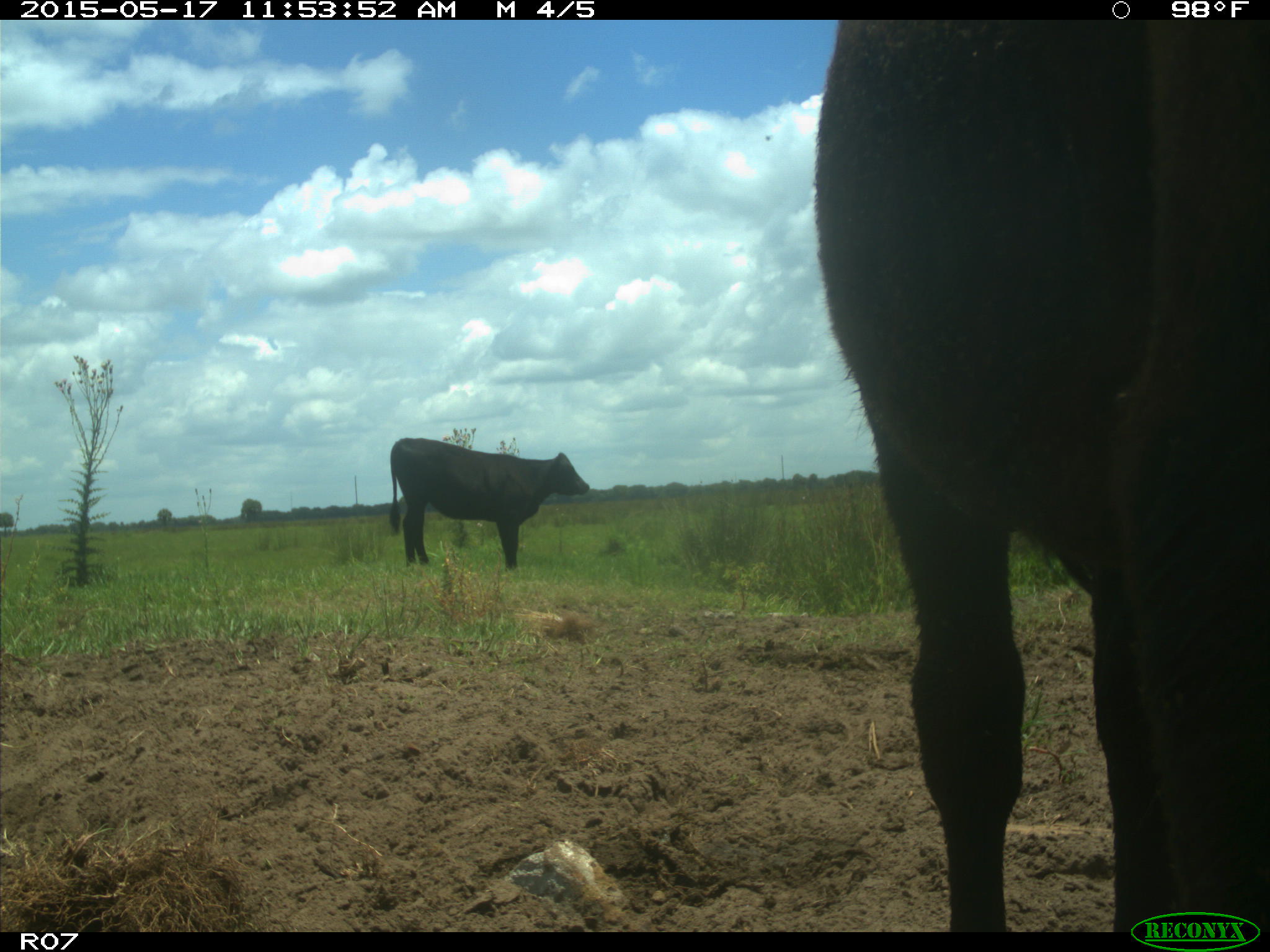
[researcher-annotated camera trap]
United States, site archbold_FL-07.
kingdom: Animalia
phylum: Chordata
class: Mammalia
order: Artiodactyla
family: Bovidae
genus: Bos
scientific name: Bos taurus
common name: domestic cow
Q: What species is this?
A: Bos taurus (domestic cow).